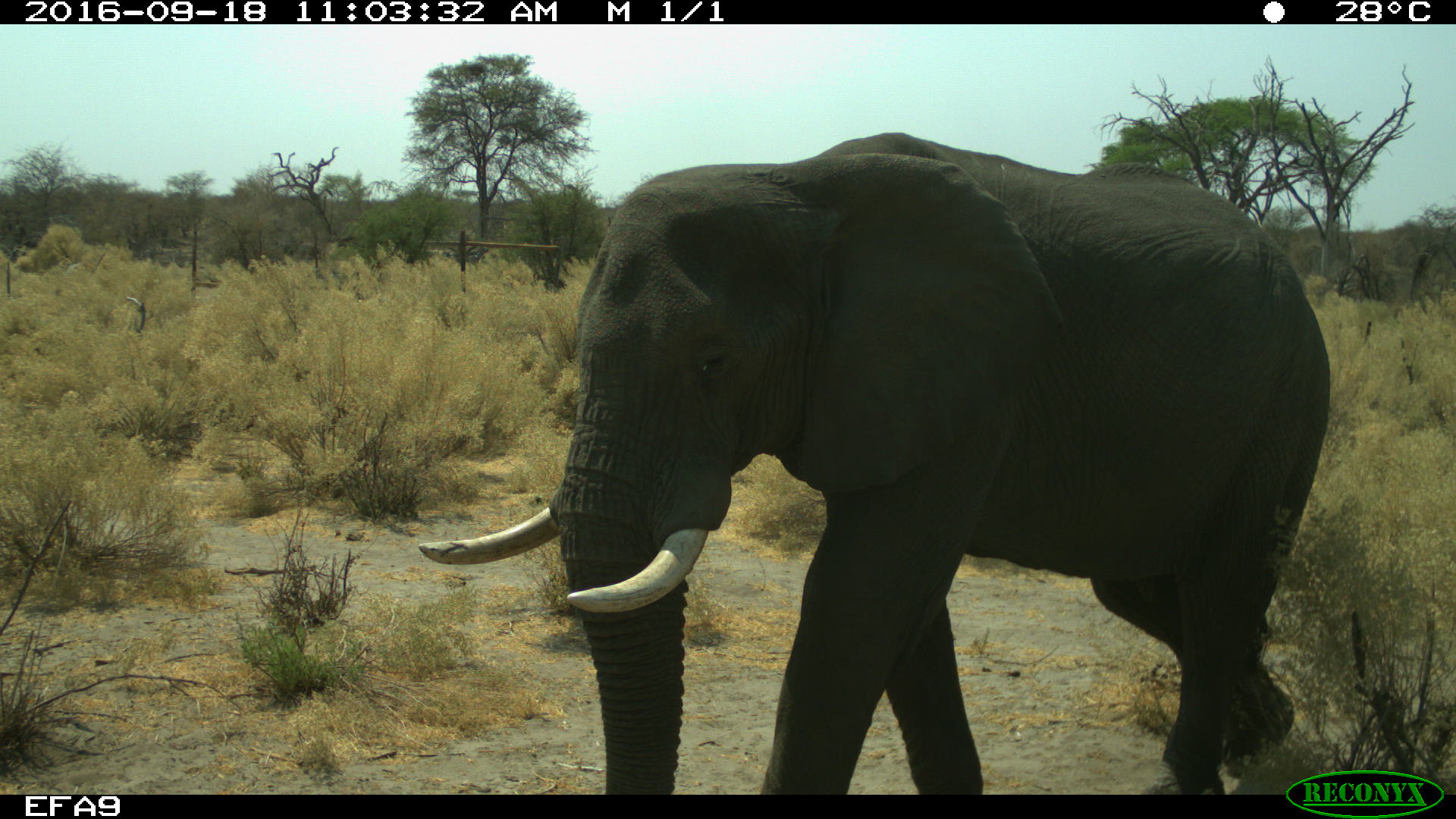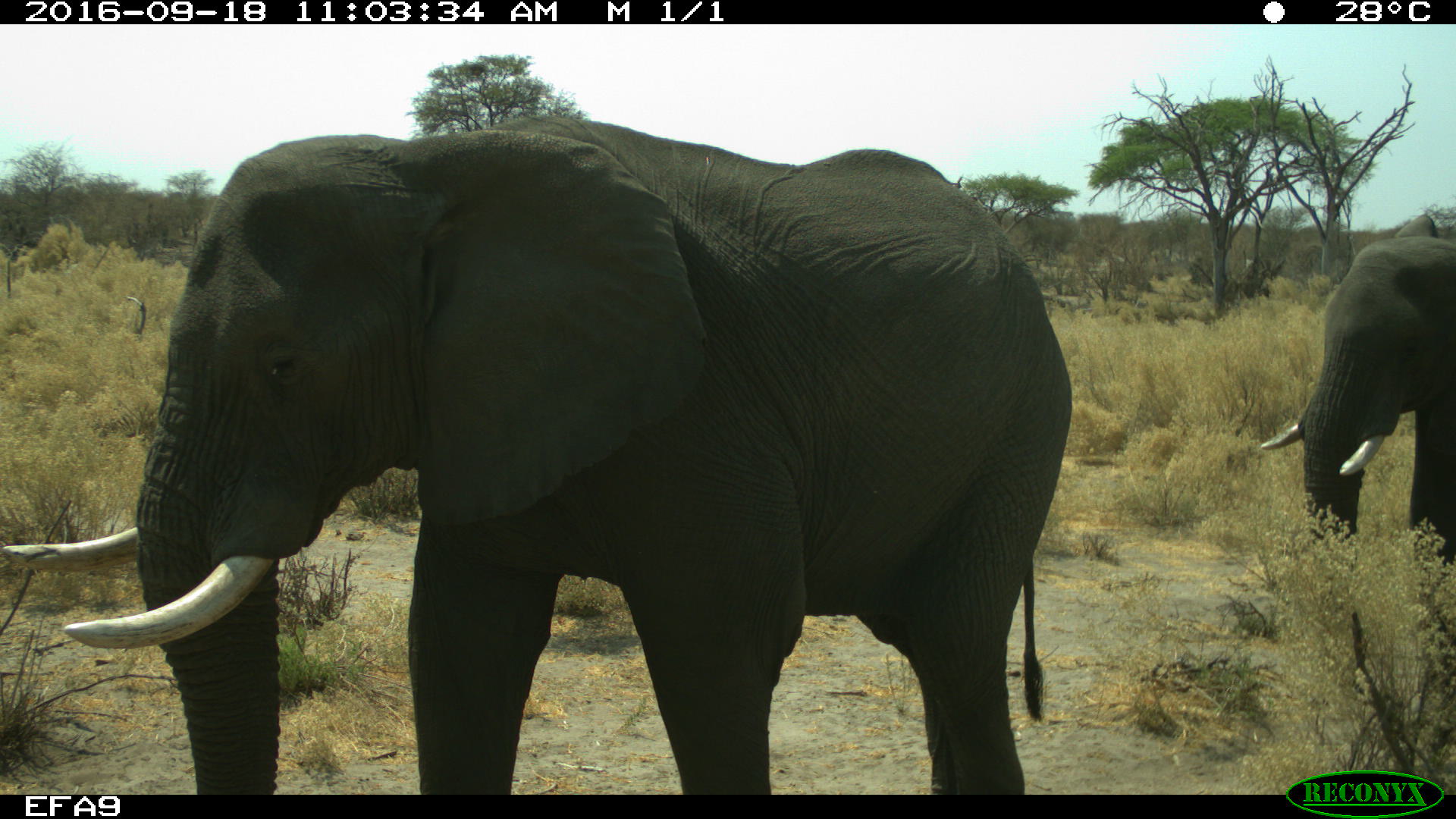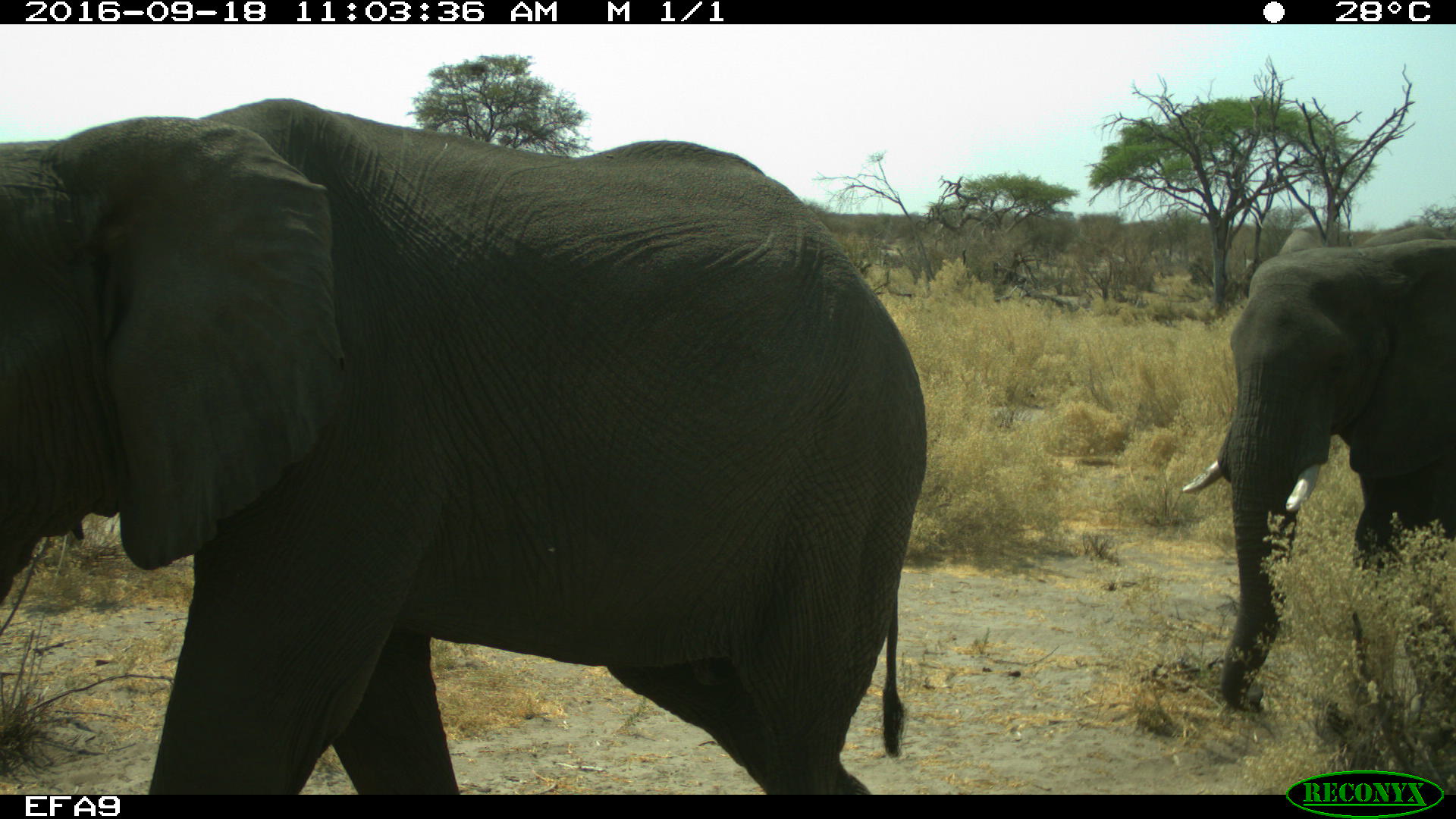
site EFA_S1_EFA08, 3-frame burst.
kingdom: Animalia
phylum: Chordata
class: Mammalia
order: Proboscidea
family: Elephantidae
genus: Loxodonta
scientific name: Loxodonta africana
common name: african bush elephant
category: elephant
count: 1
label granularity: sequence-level